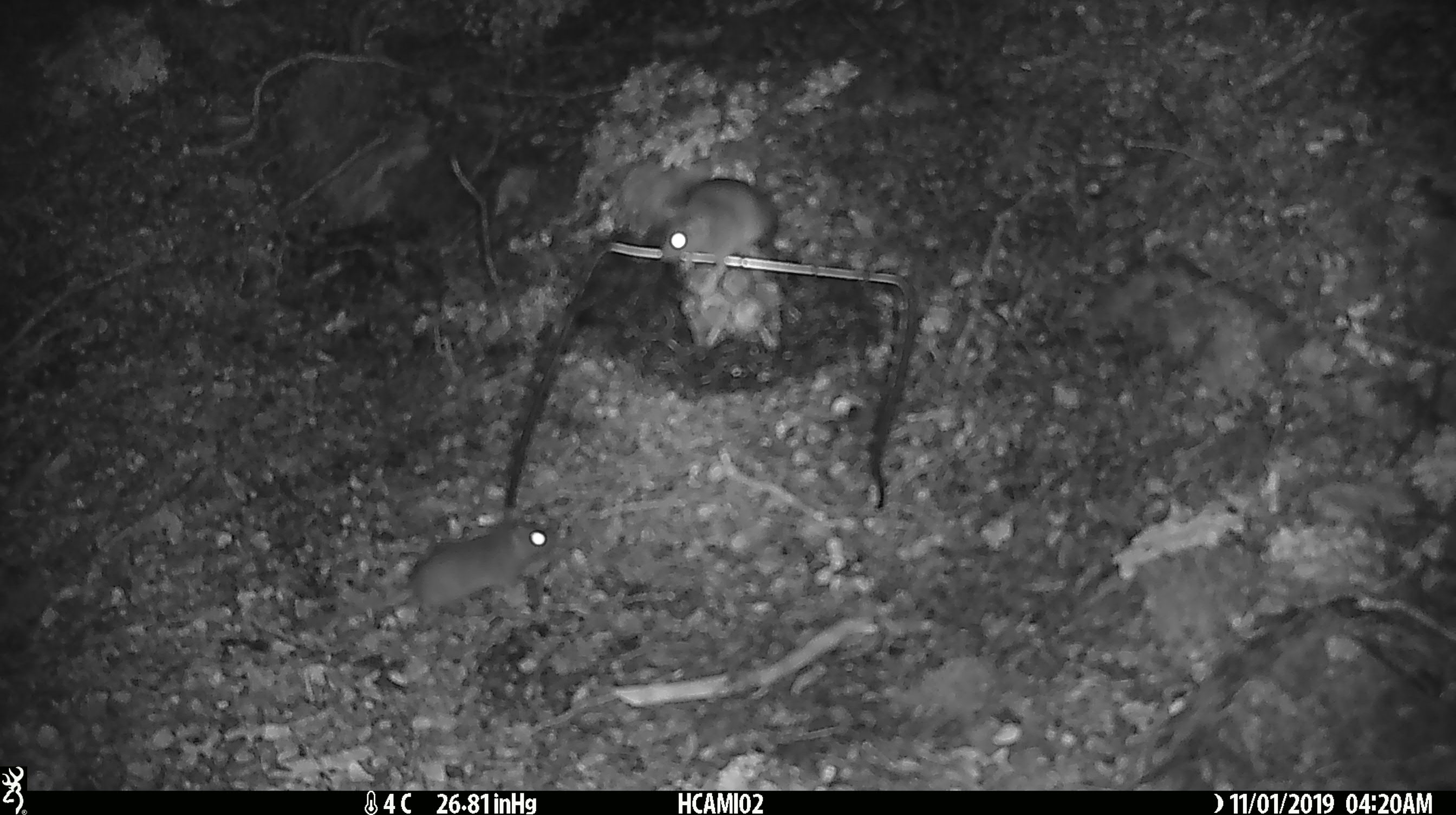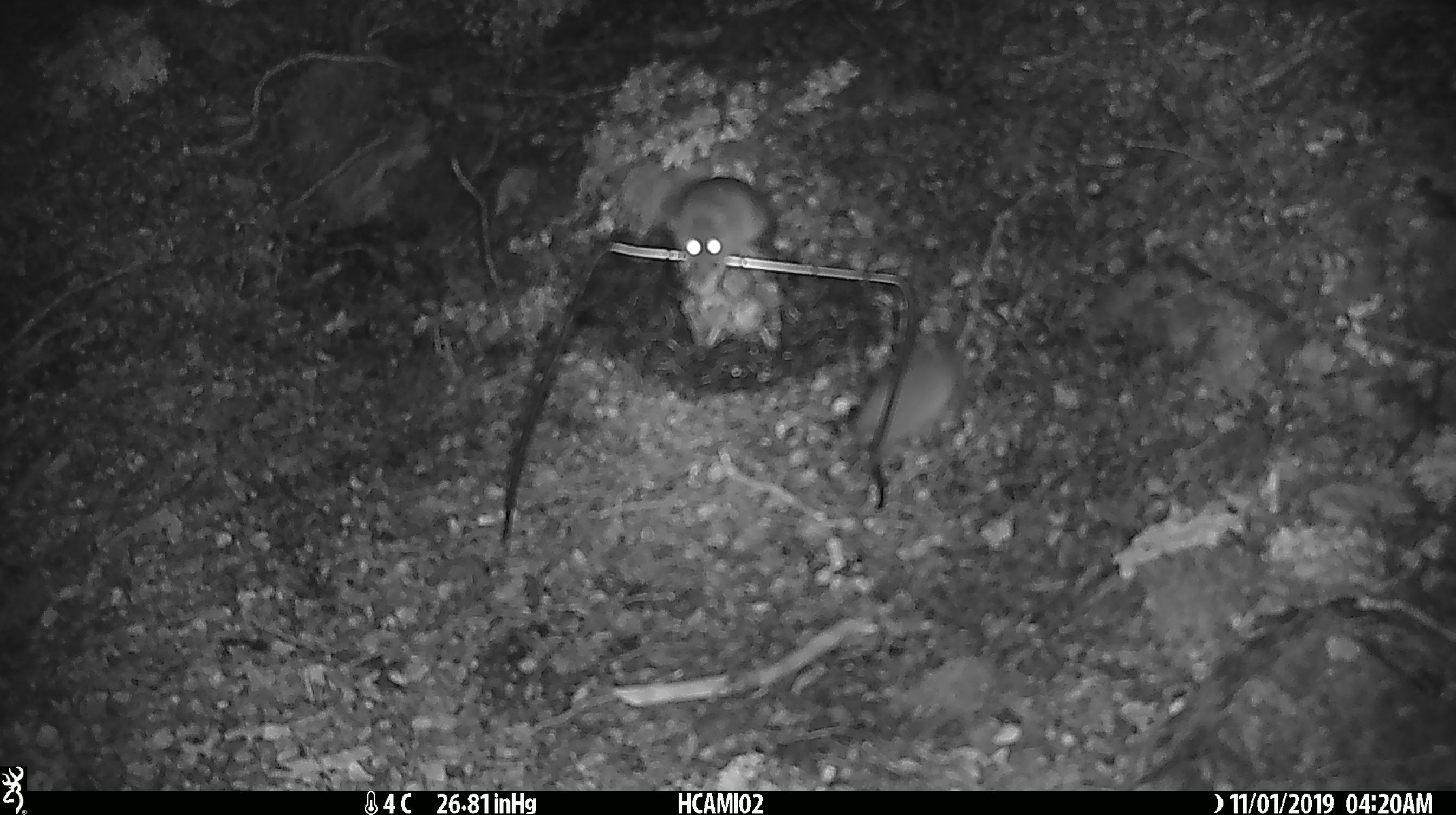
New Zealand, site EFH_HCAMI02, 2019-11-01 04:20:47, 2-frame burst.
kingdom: Animalia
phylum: Chordata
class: Mammalia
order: Rodentia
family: Muridae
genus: Mus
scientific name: Mus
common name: mouse